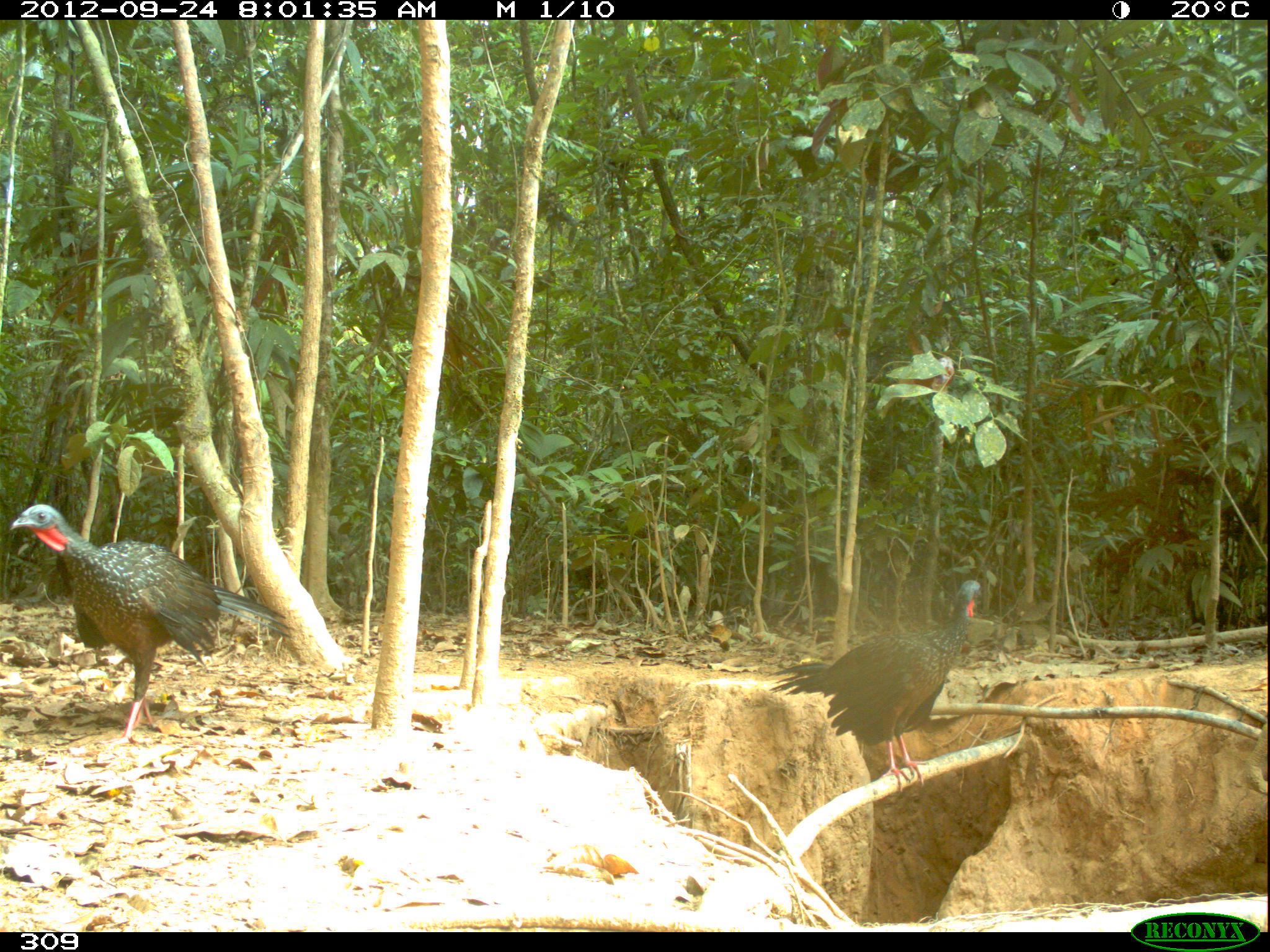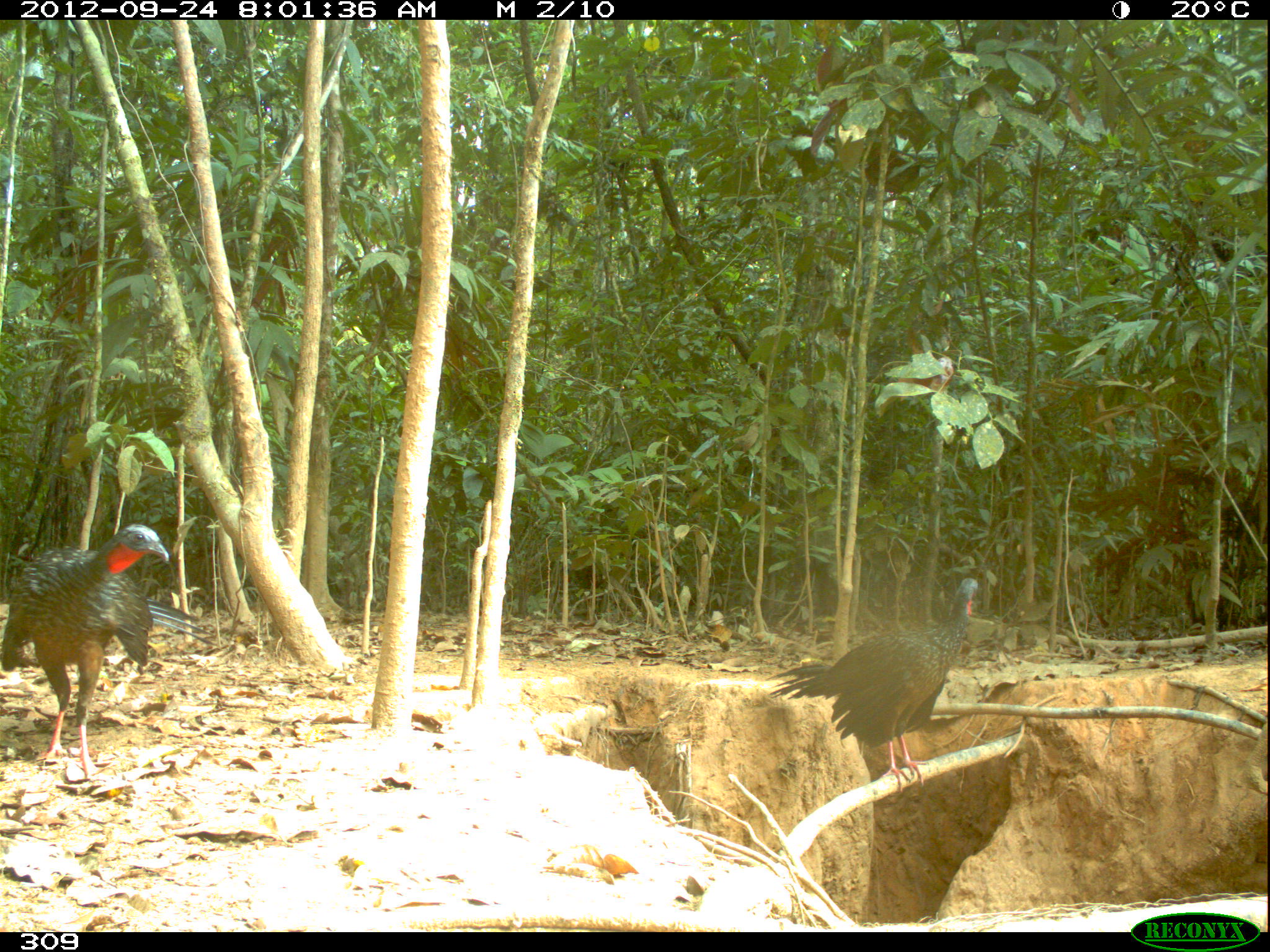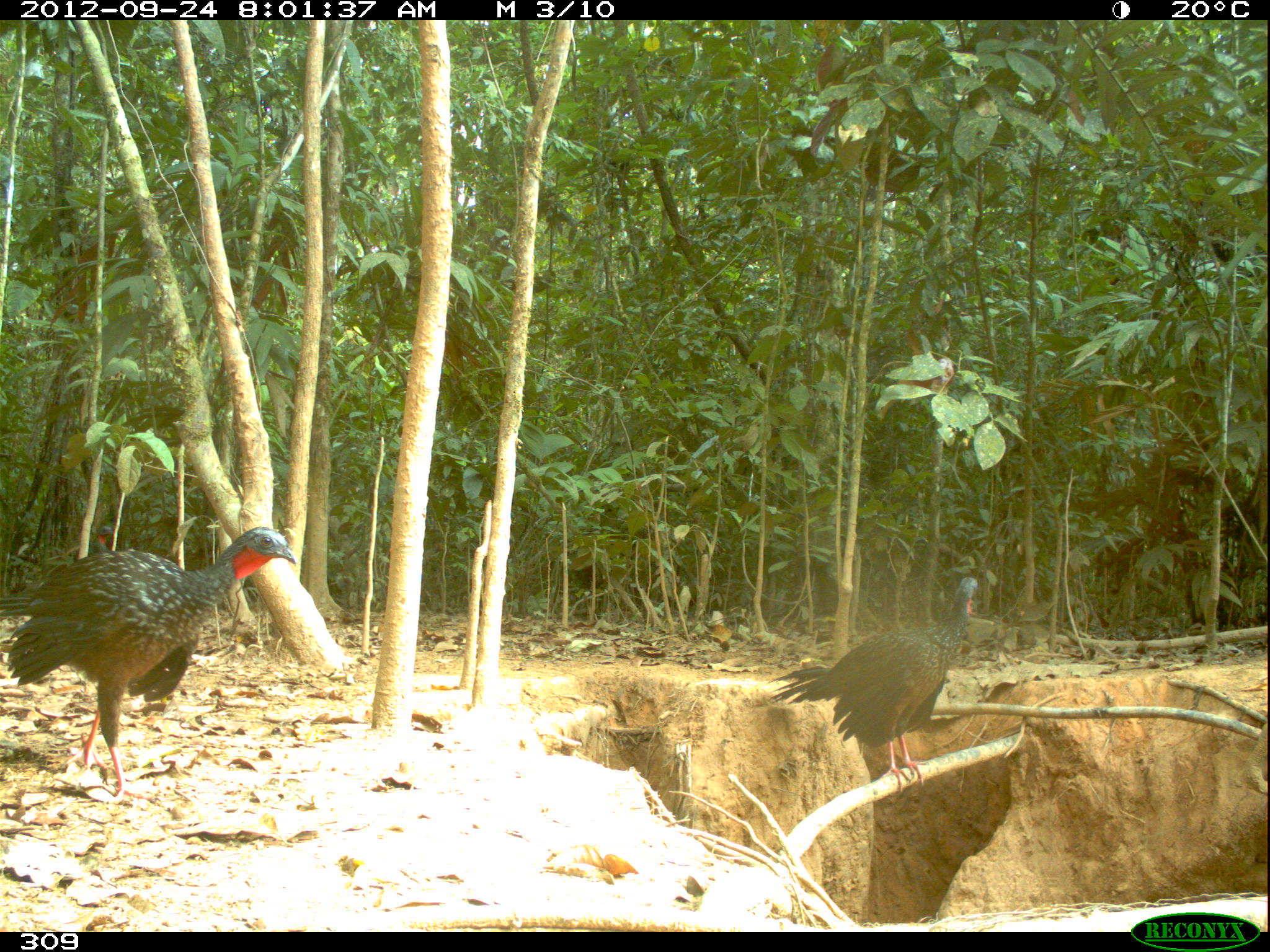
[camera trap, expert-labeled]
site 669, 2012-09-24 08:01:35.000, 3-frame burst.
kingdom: Animalia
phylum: Chordata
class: Aves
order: Galliformes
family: Cracidae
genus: Penelope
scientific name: Penelope jacquacu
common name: spix's guan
Penelope jacquacu (spix's guan).